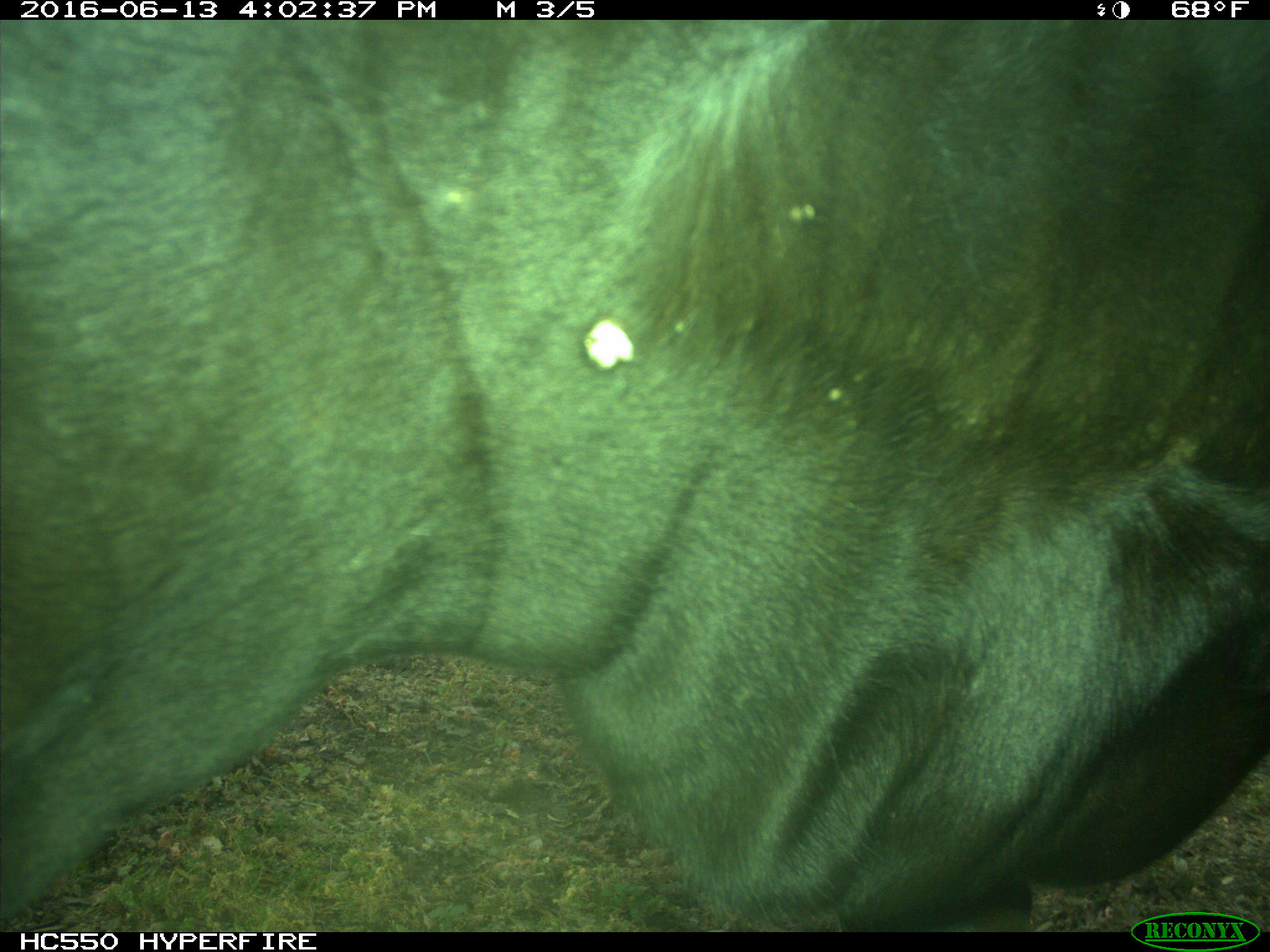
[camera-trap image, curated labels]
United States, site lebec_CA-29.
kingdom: Animalia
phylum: Chordata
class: Mammalia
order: Artiodactyla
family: Bovidae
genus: Bos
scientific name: Bos taurus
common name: domestic cow